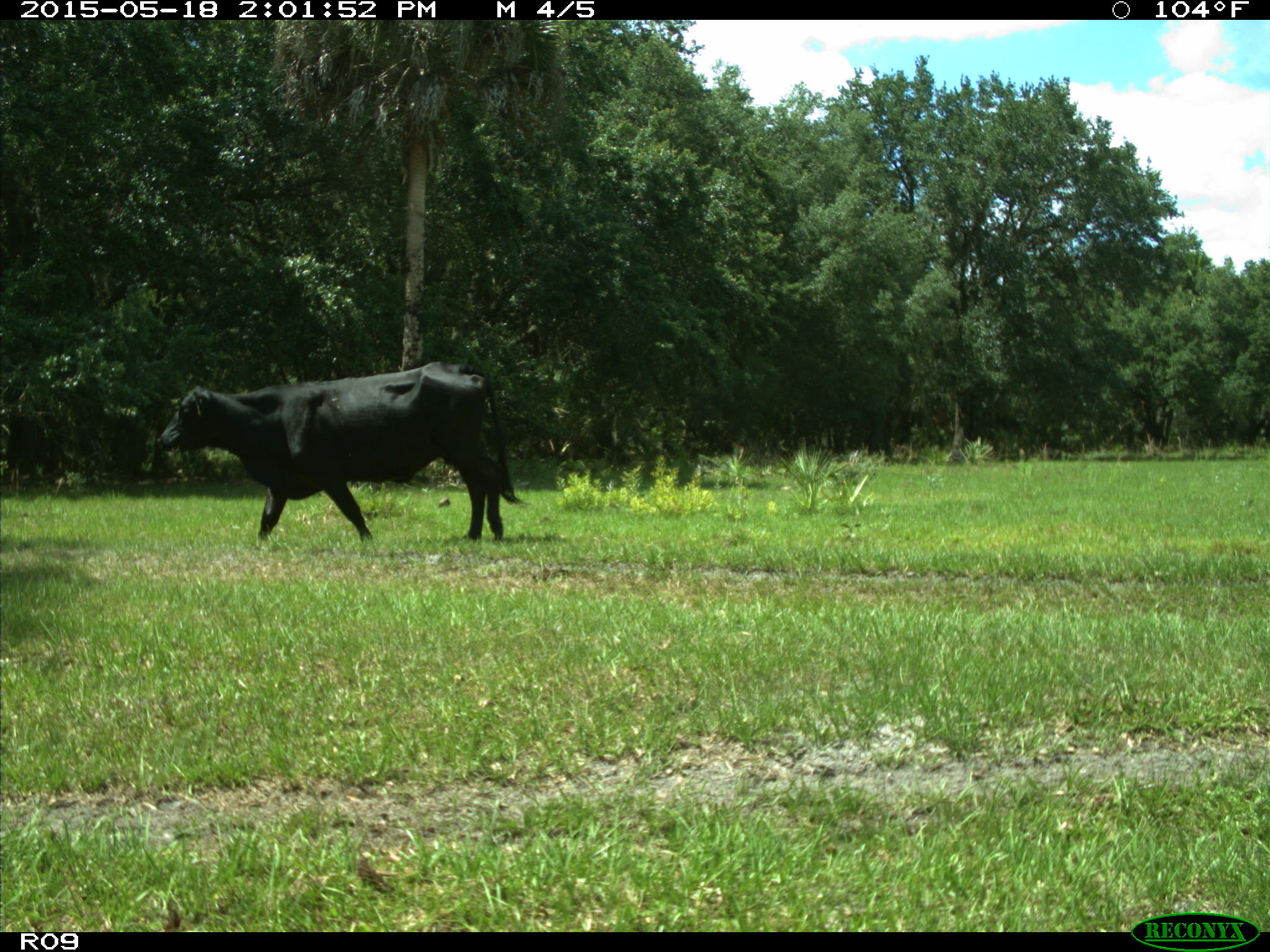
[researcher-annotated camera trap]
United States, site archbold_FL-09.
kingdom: Animalia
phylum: Chordata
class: Mammalia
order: Artiodactyla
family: Bovidae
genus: Bos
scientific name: Bos taurus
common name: domestic cow